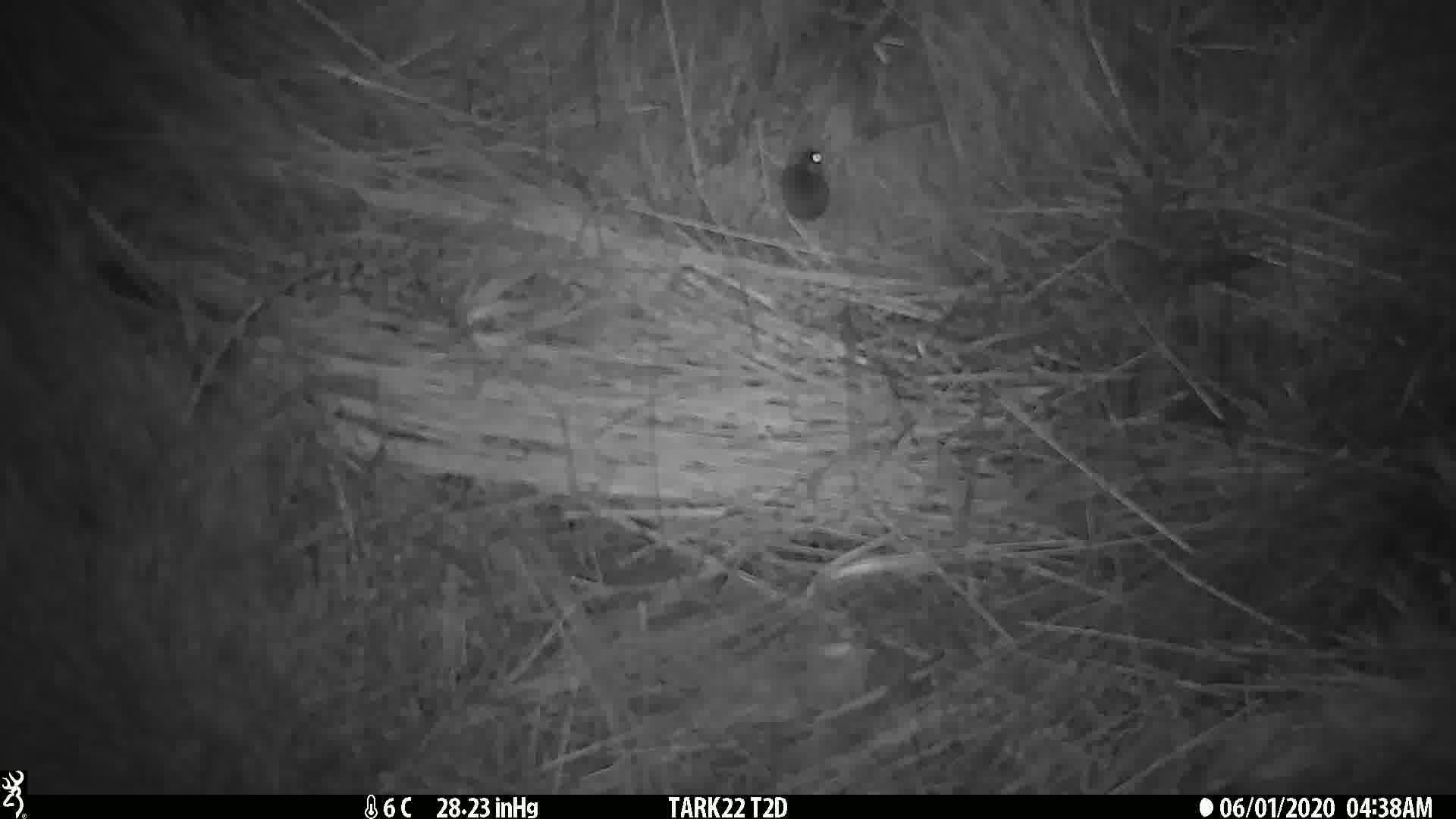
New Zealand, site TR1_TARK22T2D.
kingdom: Animalia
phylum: Chordata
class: Mammalia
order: Rodentia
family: Muridae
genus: Mus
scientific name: Mus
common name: mouse